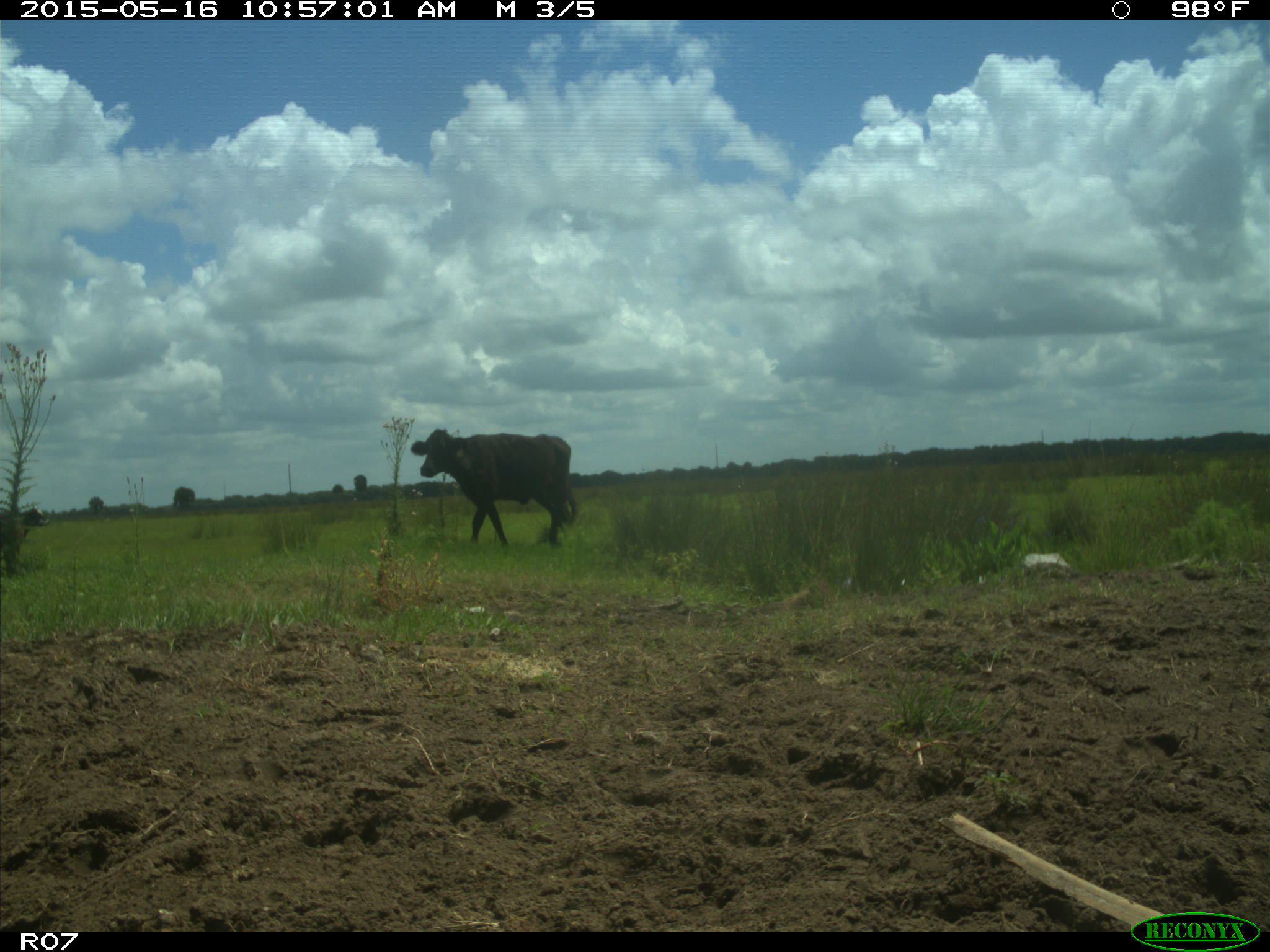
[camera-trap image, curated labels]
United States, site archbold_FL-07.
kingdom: Animalia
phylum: Chordata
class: Mammalia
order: Artiodactyla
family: Bovidae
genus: Bos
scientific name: Bos taurus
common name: domestic cow